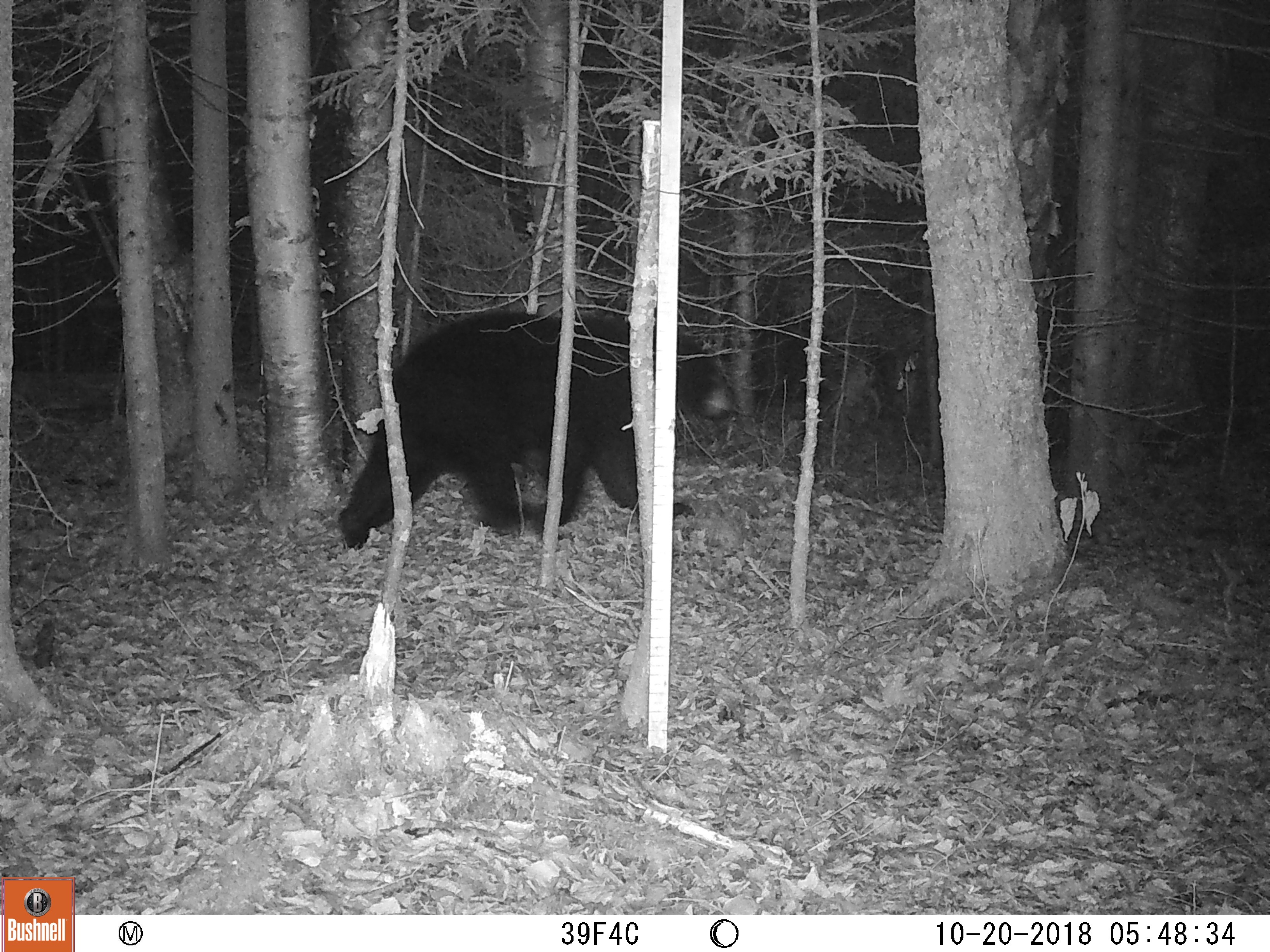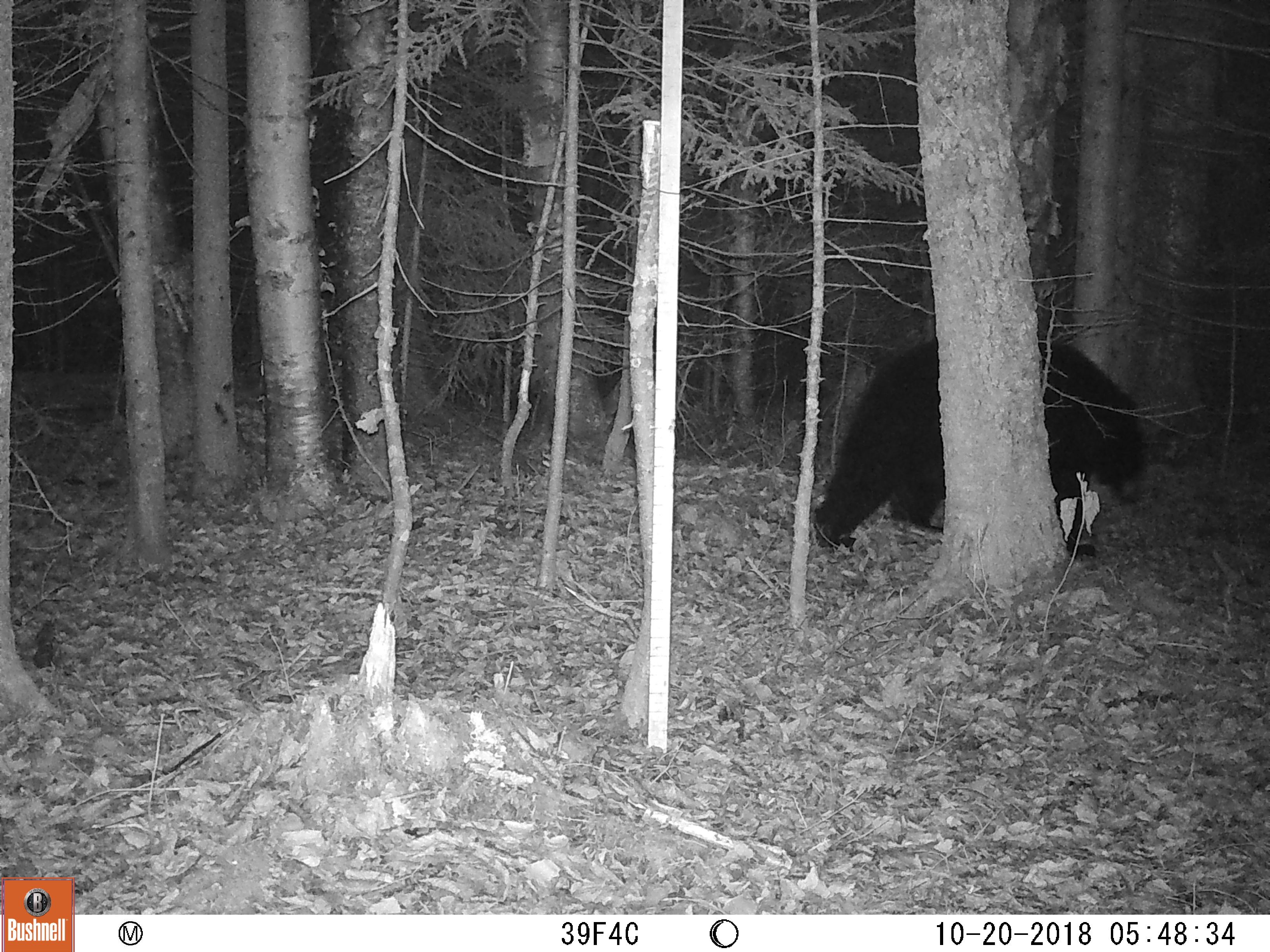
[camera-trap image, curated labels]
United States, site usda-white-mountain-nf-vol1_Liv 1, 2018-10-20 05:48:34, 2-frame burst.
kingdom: Animalia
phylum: Chordata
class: Mammalia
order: Carnivora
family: Ursidae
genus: Ursus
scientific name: Ursus americanus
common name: black bear